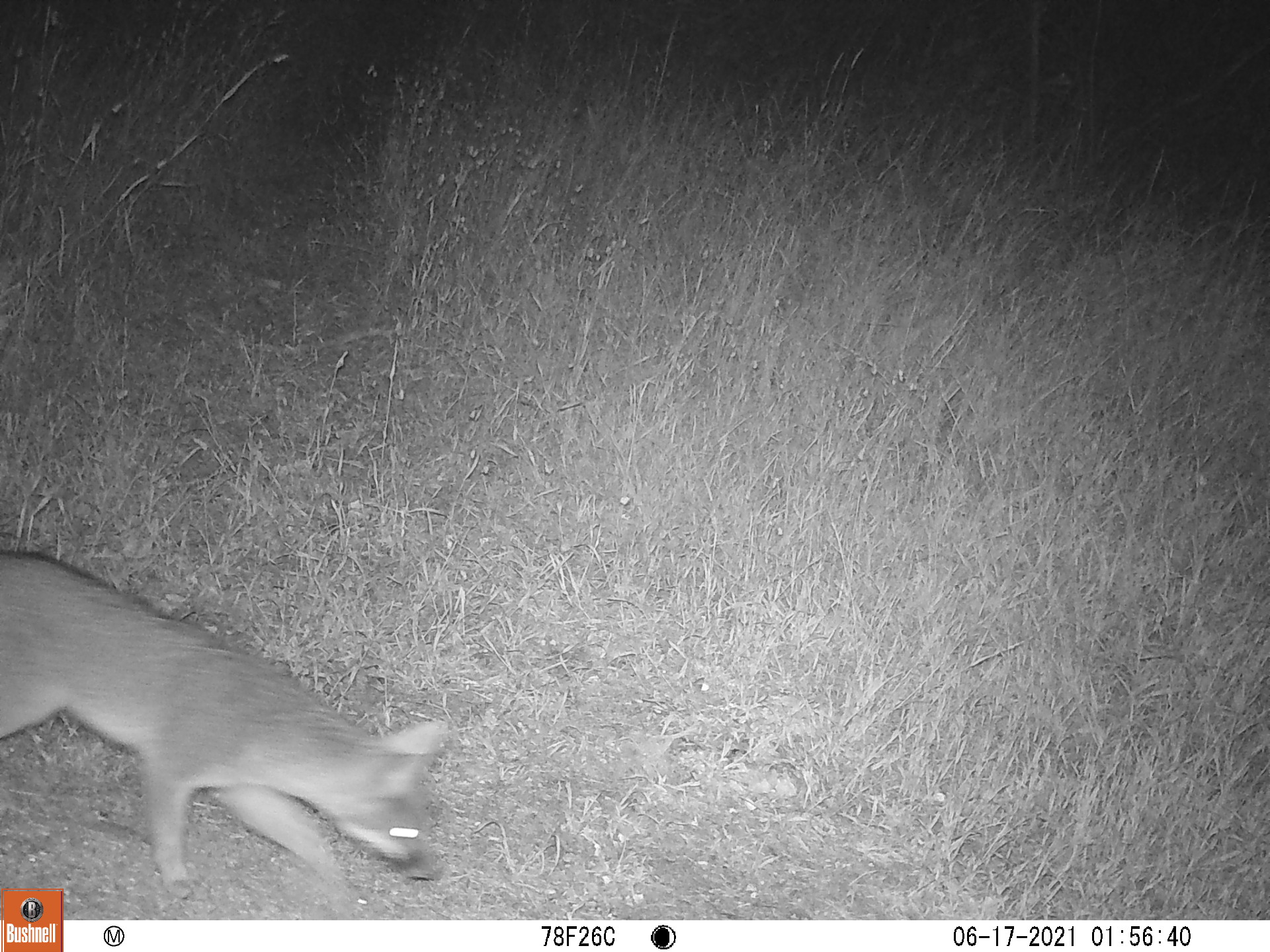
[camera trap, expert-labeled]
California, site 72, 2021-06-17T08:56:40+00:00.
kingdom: Animalia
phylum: Chordata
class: Mammalia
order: Carnivora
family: Canidae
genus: Urocyon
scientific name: Urocyon cinereoargenteus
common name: gray fox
Gray fox (Urocyon cinereoargenteus).